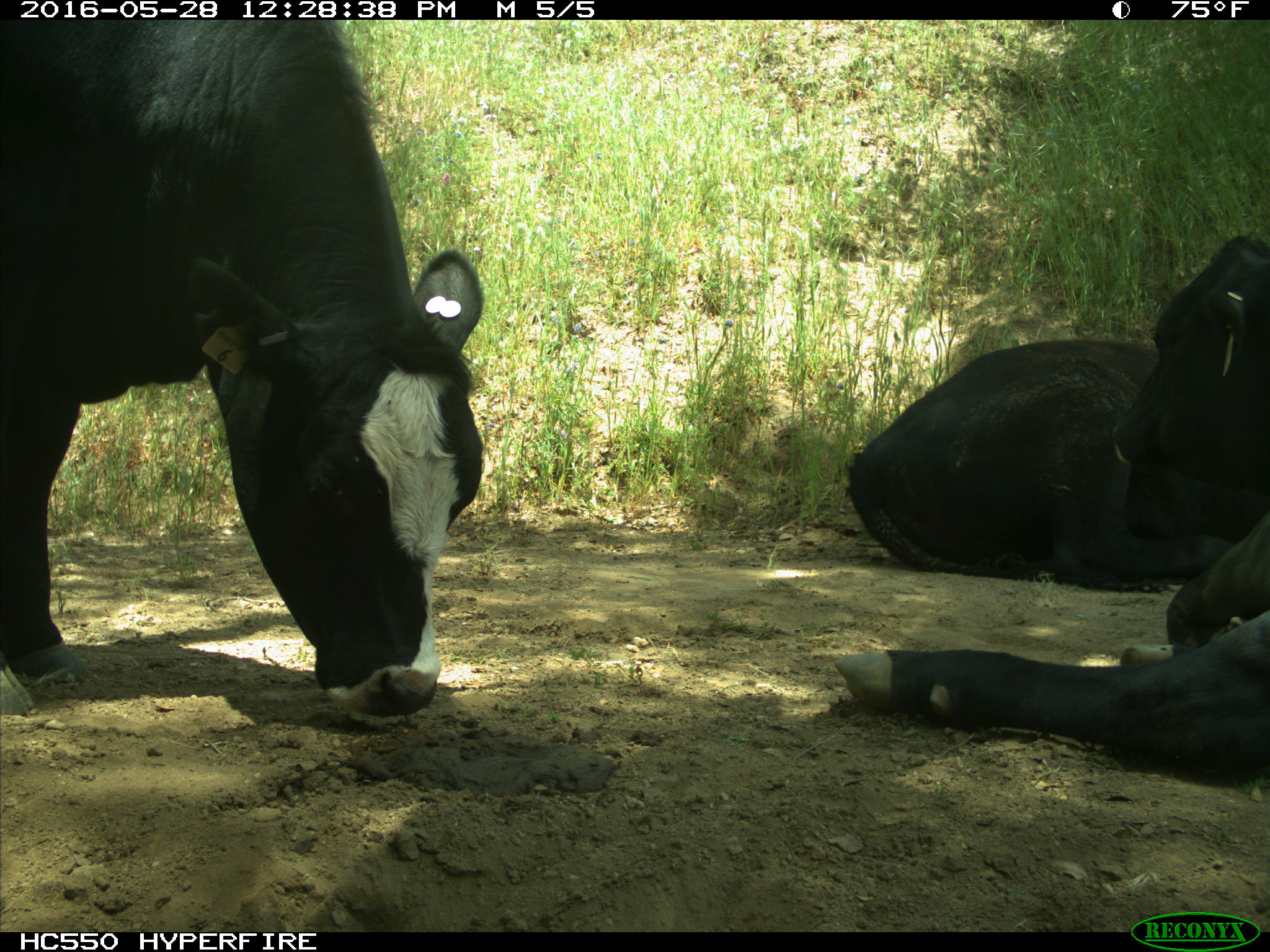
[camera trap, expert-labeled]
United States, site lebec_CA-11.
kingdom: Animalia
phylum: Chordata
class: Mammalia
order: Artiodactyla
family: Bovidae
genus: Bos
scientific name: Bos taurus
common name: domestic cow